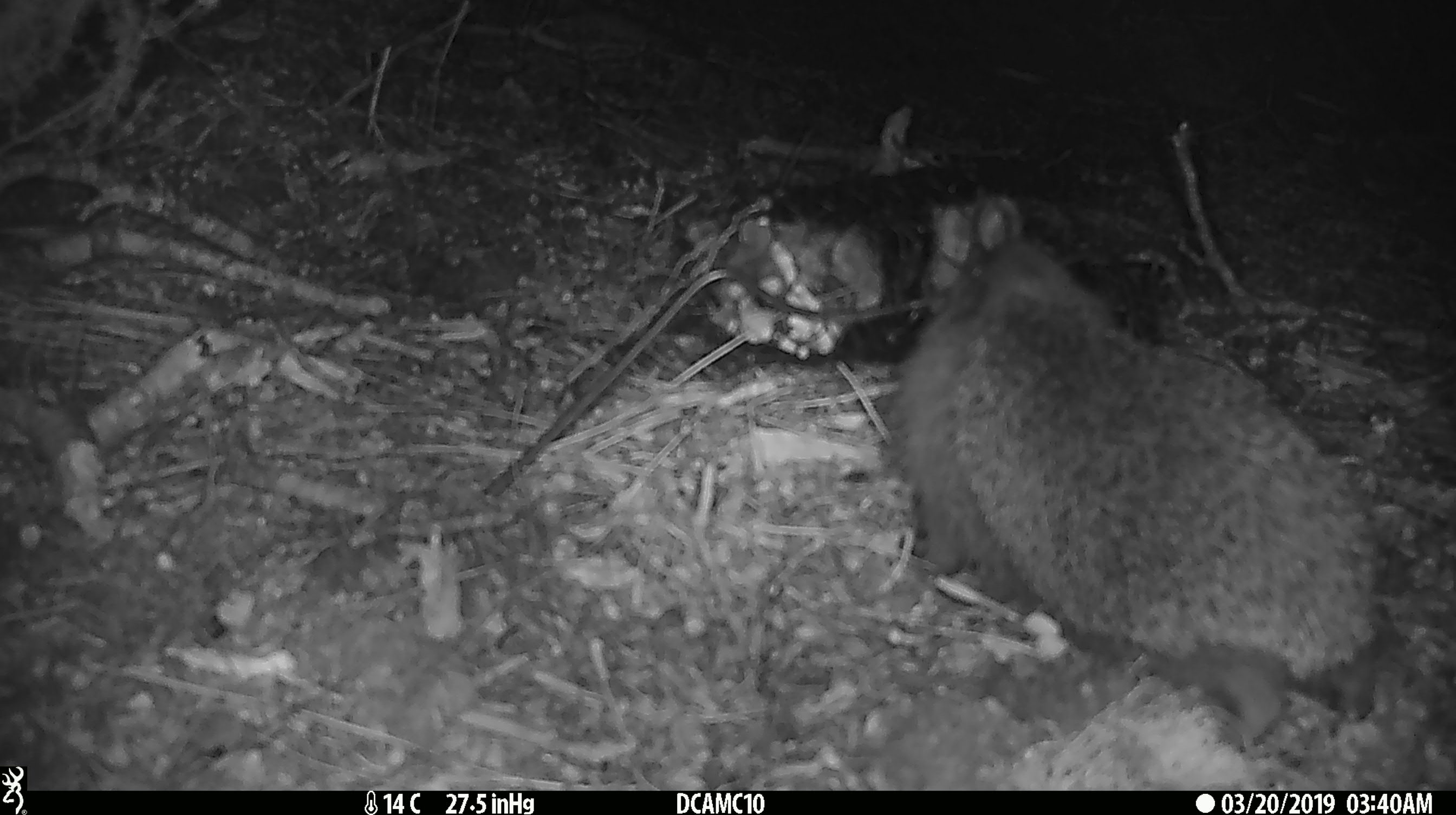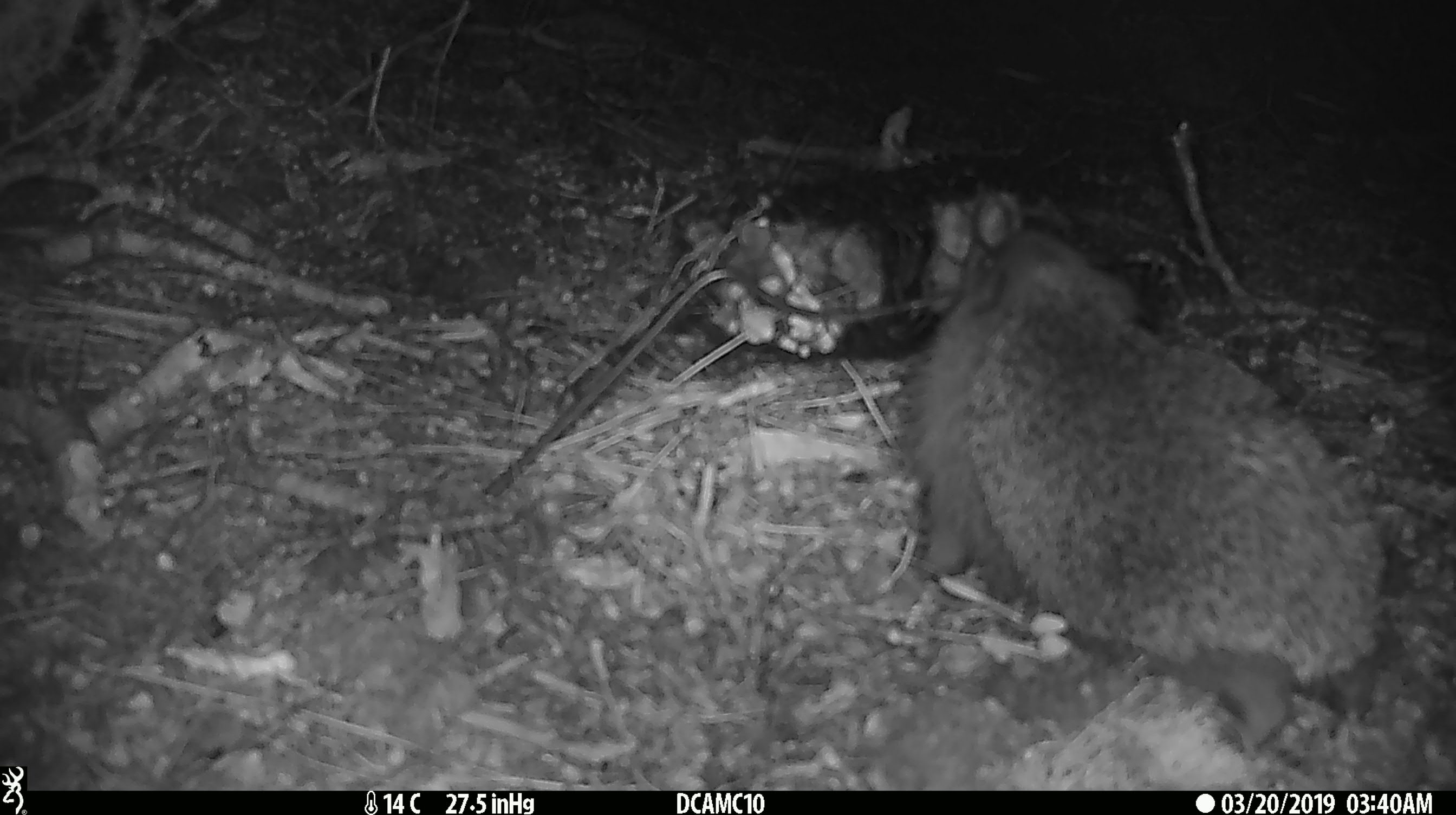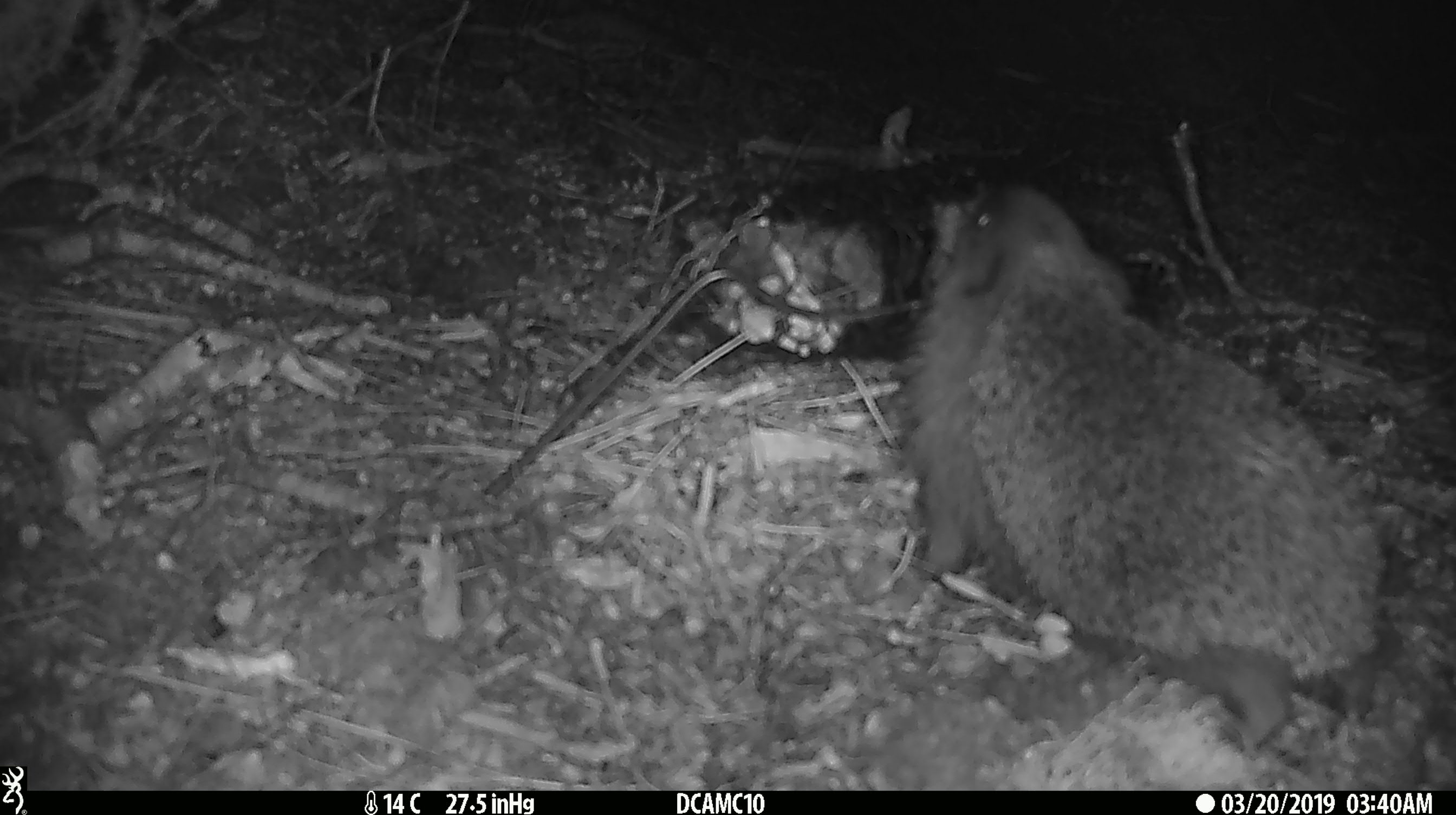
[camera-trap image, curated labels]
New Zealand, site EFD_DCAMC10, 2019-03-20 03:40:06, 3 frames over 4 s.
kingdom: Animalia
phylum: Chordata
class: Mammalia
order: Eulipotyphla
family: Erinaceidae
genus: Erinaceus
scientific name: Erinaceus europaeus europaeus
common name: european hedgehog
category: hedgehog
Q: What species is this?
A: Hedgehog (european hedgehog) (Erinaceus europaeus europaeus).